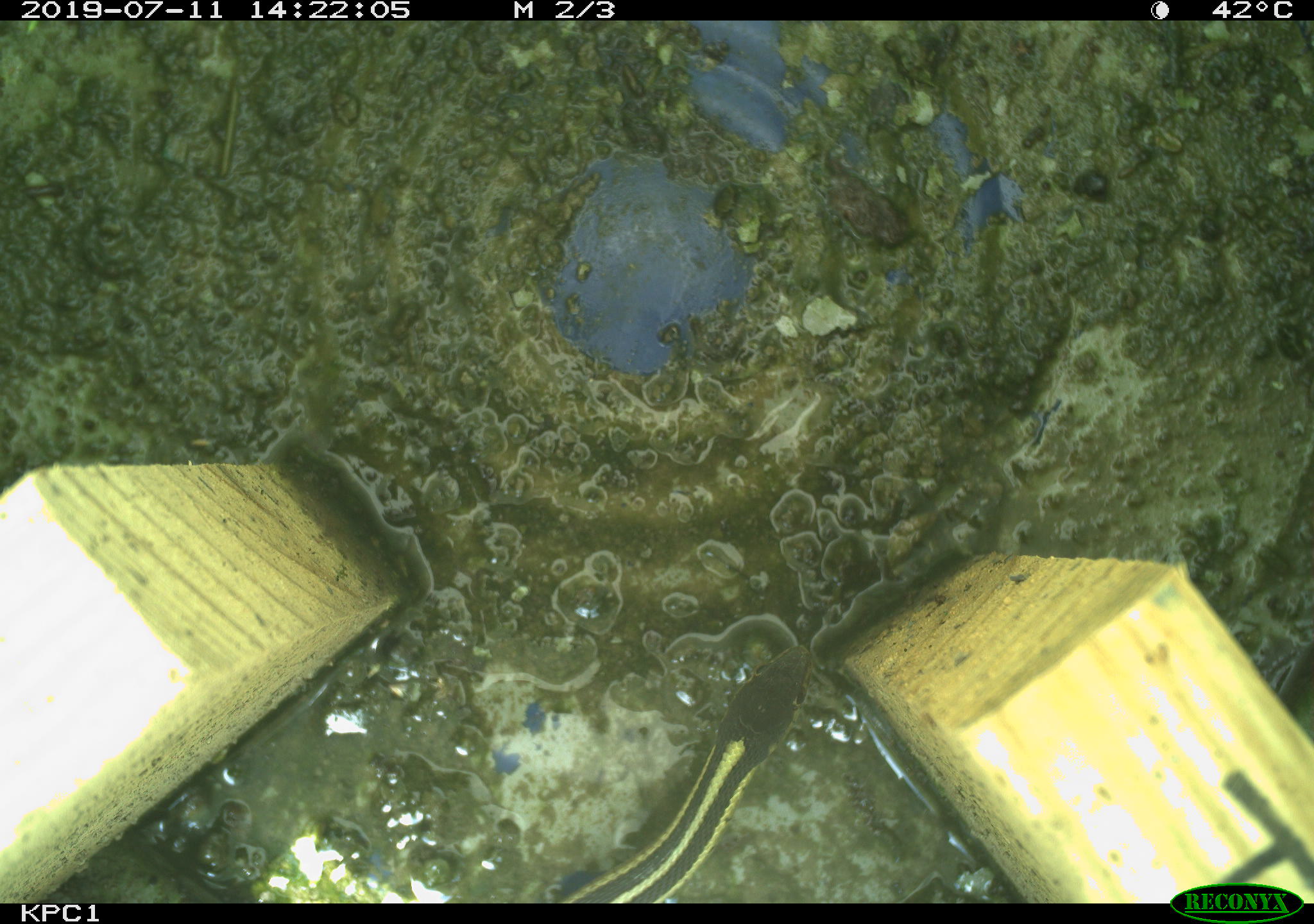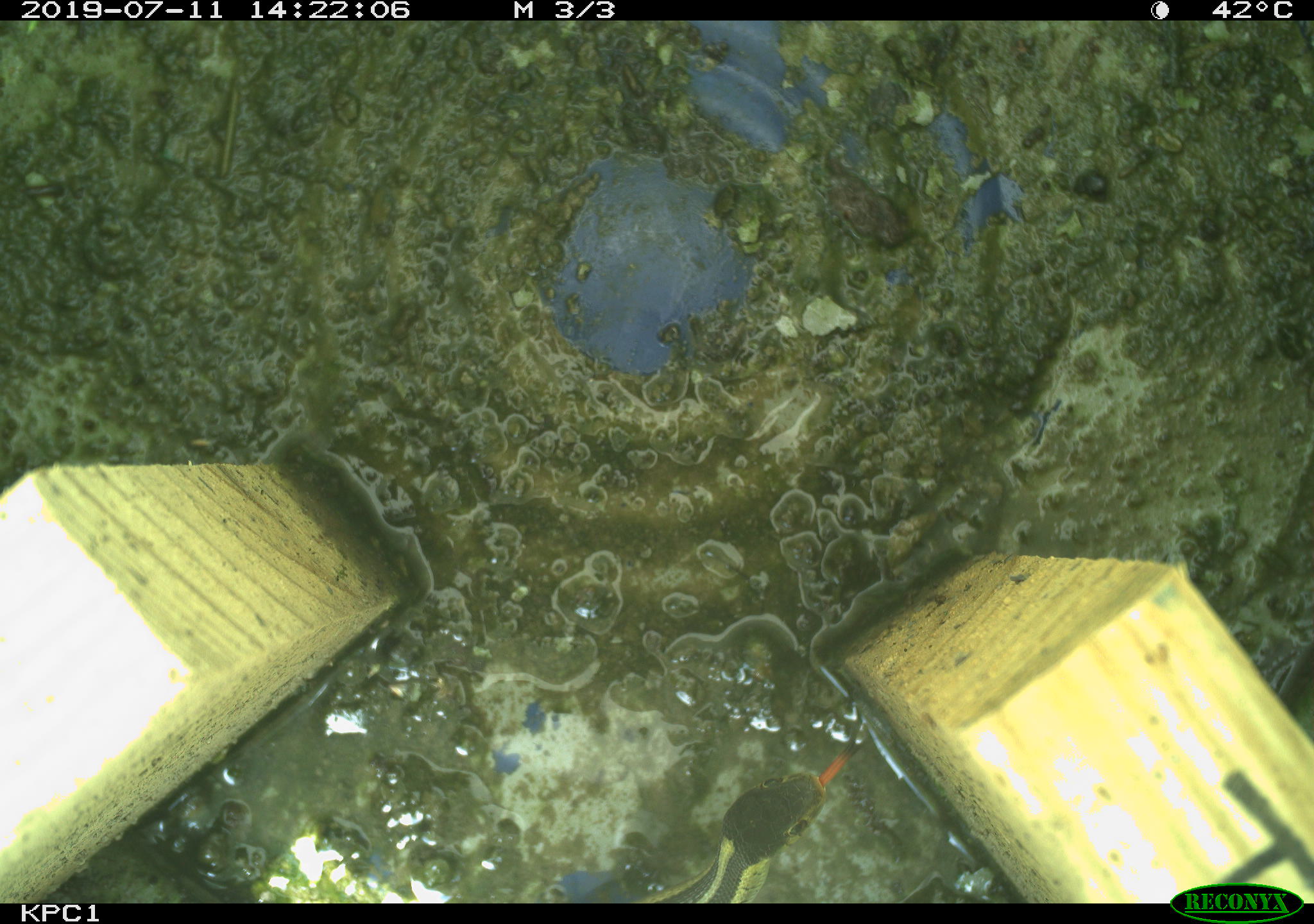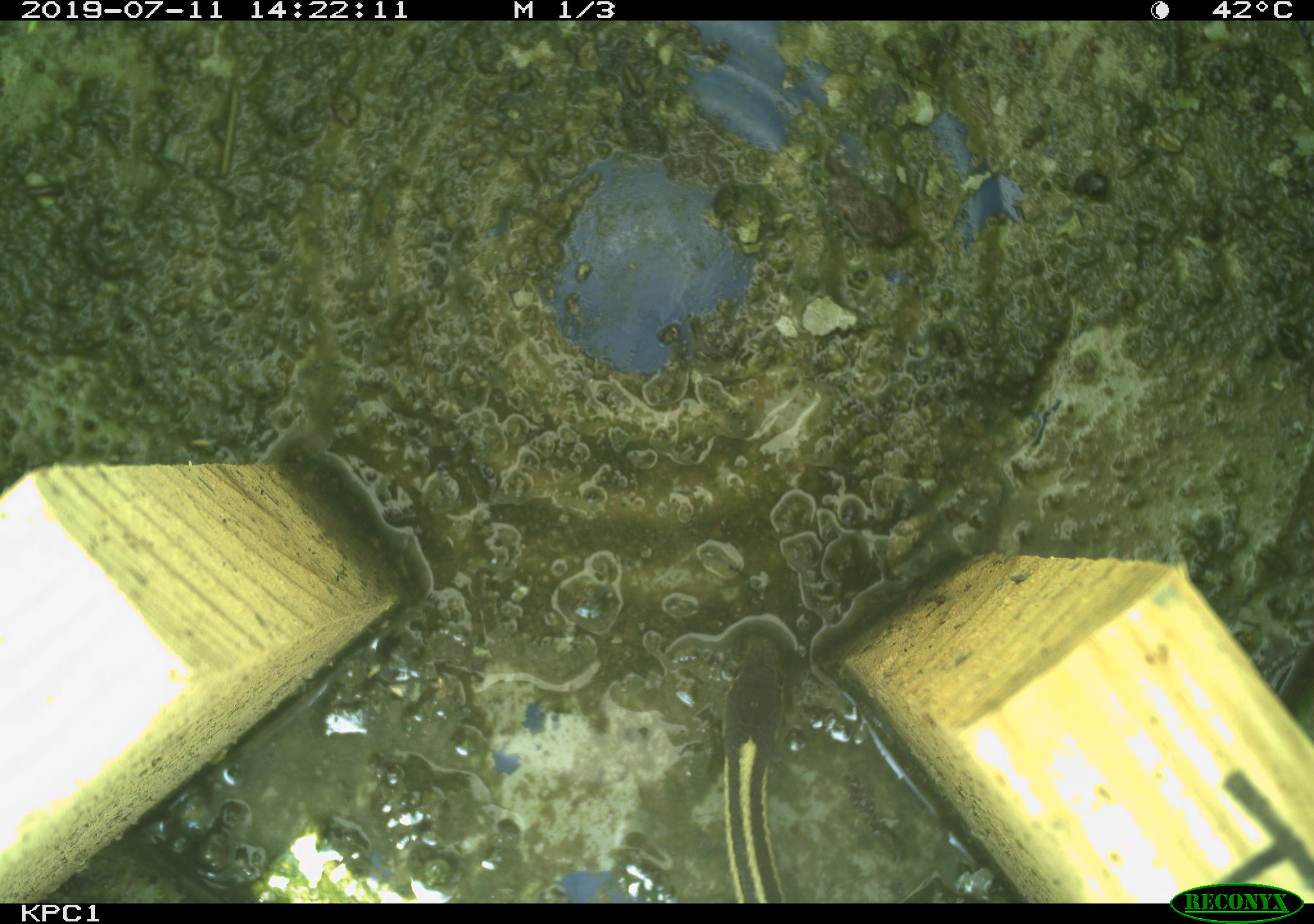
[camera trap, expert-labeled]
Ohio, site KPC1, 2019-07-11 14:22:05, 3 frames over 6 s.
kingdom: Animalia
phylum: Chordata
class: Reptilia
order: Squamata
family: Colubridae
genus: Thamnophis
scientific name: Thamnophis sirtalis sirtalis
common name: eastern gartersnake